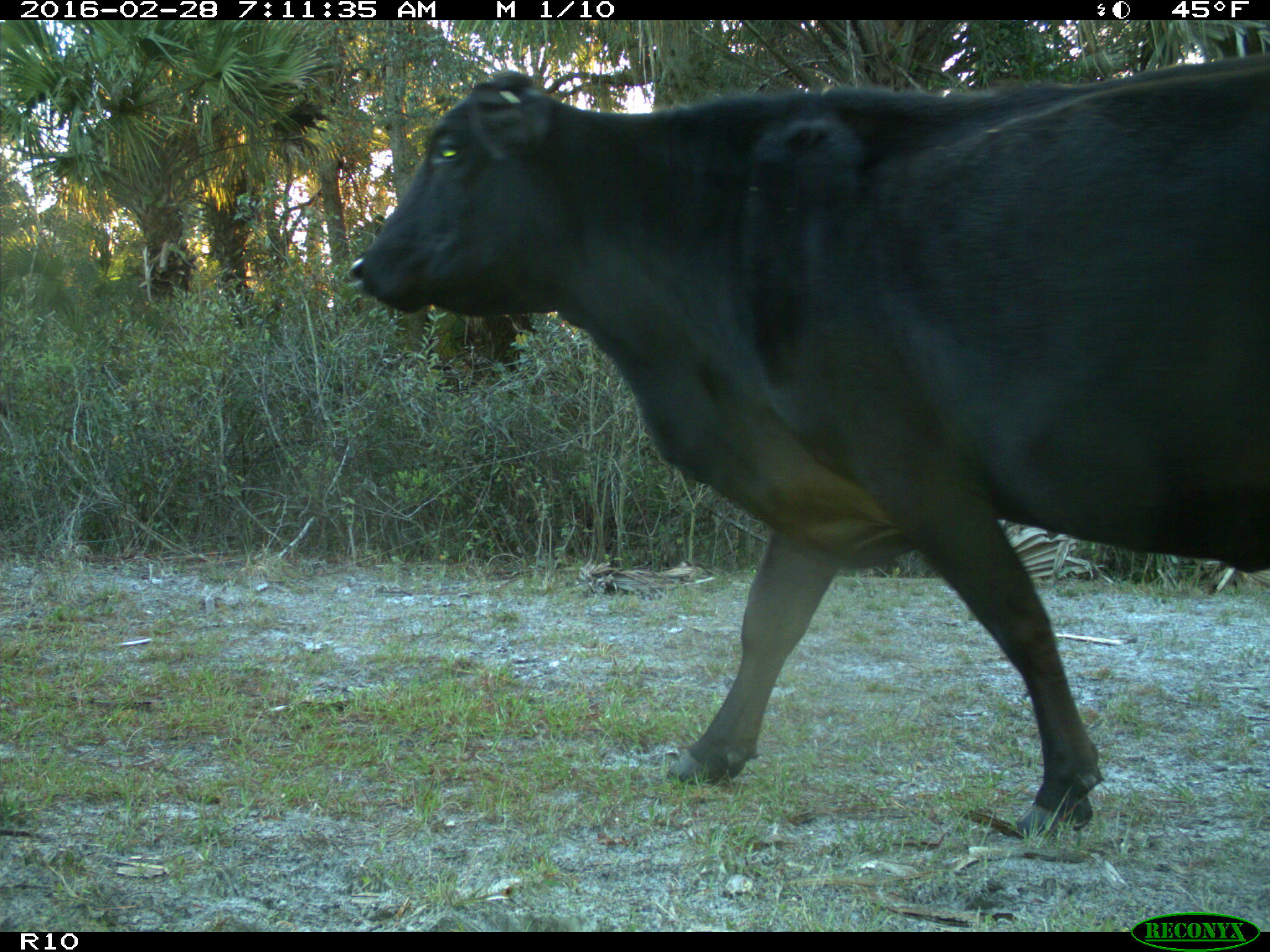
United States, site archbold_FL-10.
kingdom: Animalia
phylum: Chordata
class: Mammalia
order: Artiodactyla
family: Bovidae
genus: Bos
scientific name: Bos taurus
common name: domestic cow